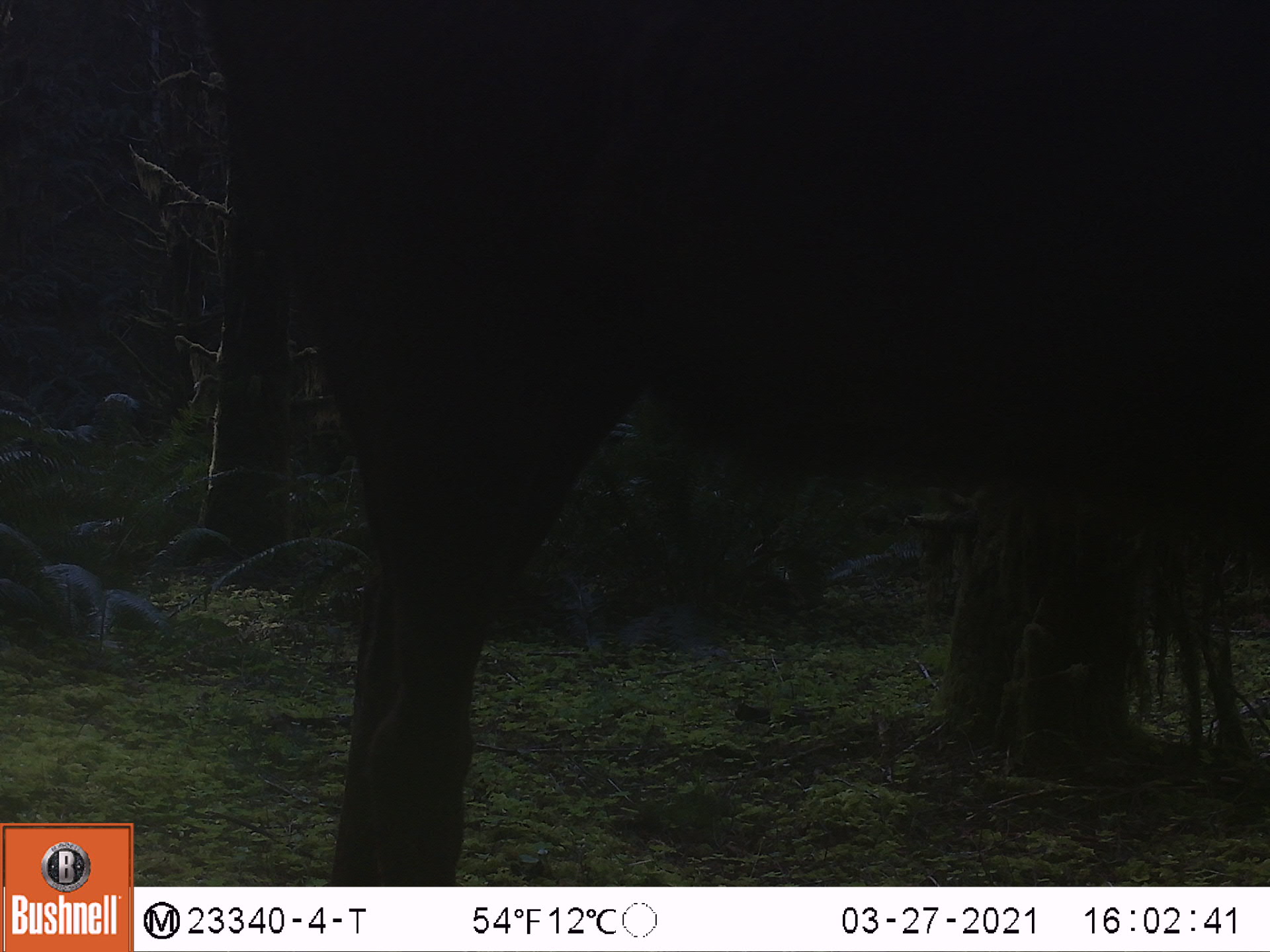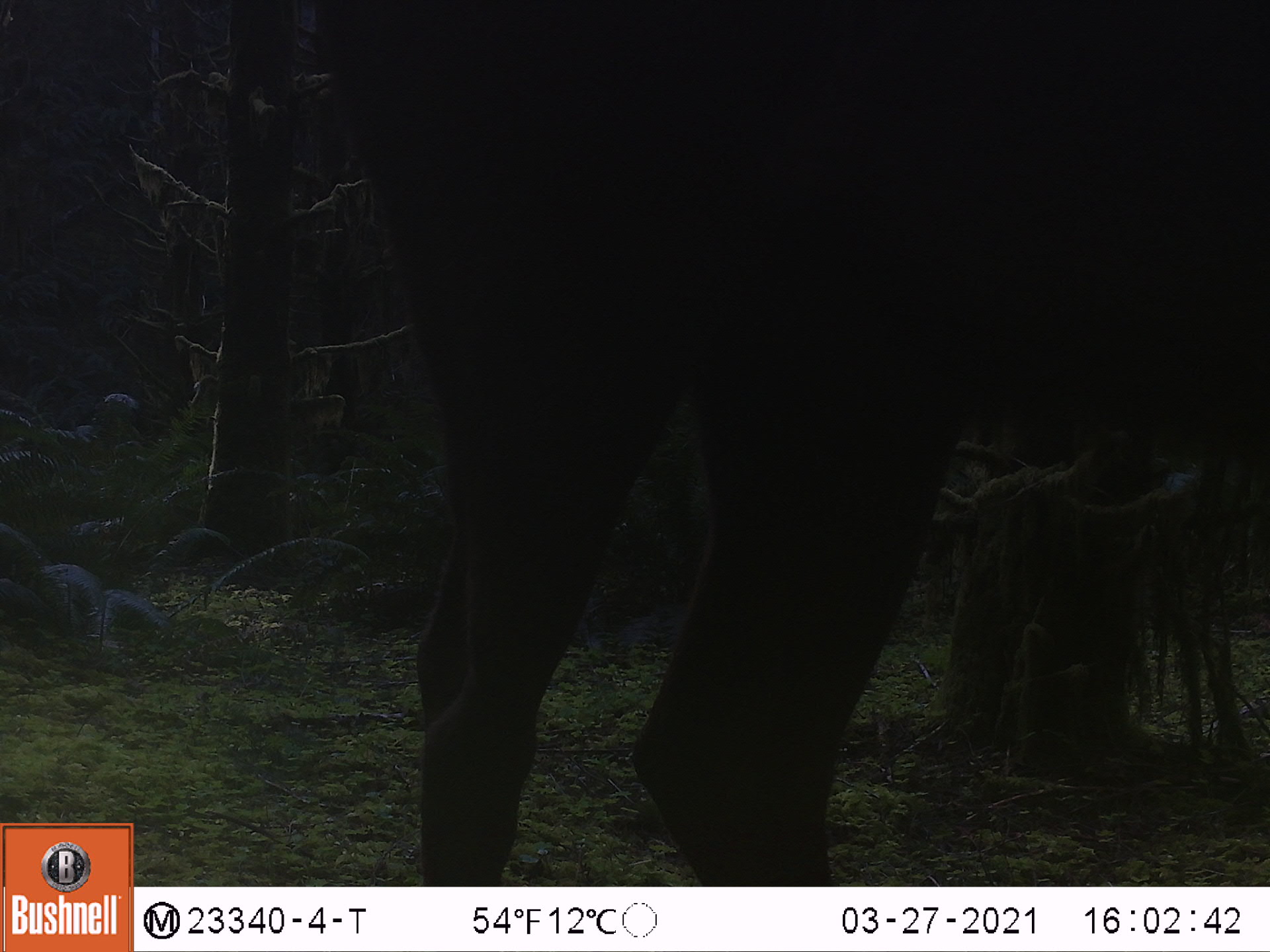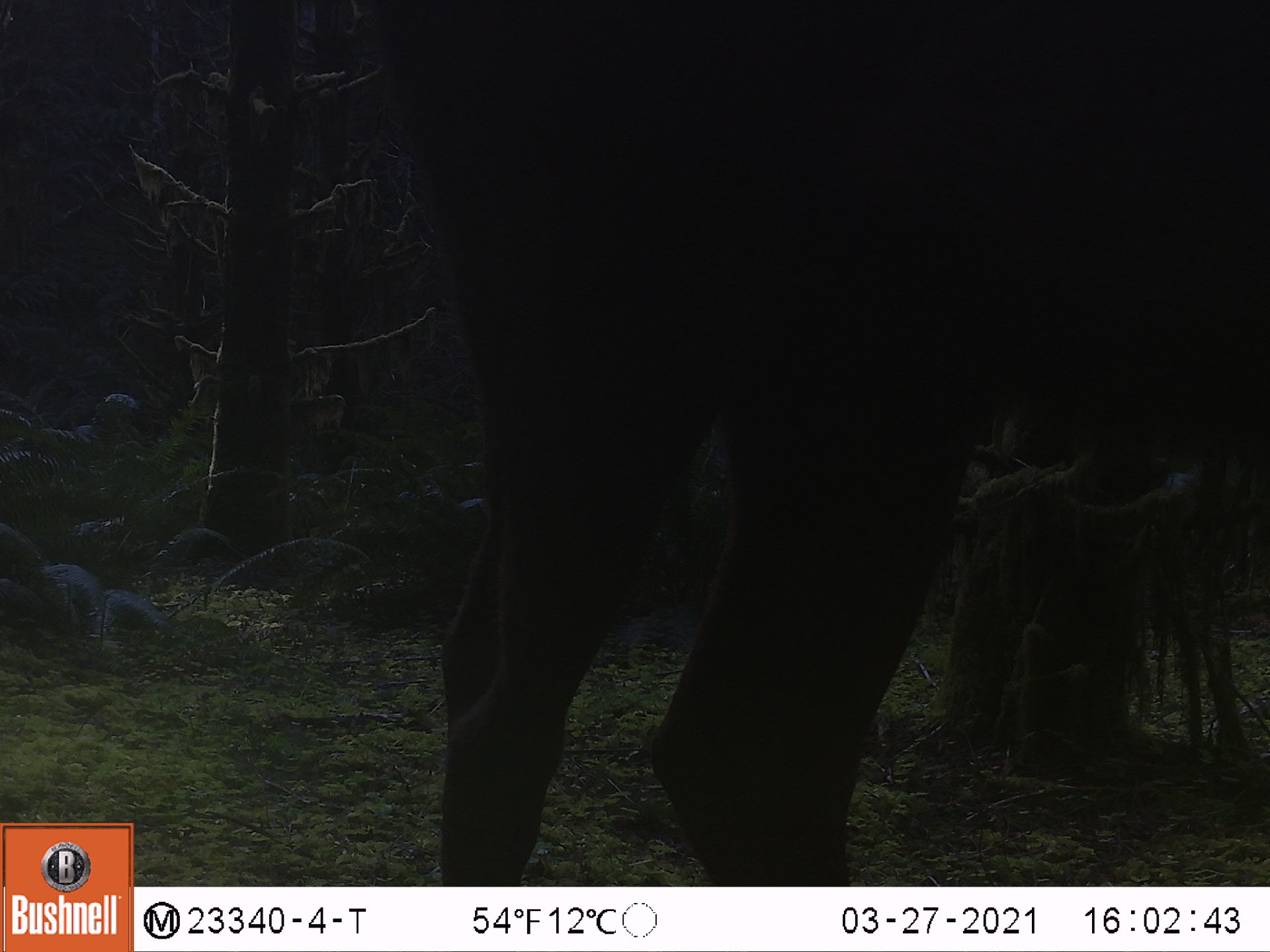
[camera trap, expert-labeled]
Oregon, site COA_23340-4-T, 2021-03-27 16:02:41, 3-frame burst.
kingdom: Animalia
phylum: Chordata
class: Mammalia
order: Artiodactyla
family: Cervidae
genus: Cervus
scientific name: Cervus canadensis roosevelti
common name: roosevelt elk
Roosevelt elk (Cervus canadensis roosevelti).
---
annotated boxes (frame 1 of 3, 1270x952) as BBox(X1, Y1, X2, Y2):
roosevelt elk: BBox(196, 3, 1264, 877)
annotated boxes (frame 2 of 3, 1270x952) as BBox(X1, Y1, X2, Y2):
roosevelt elk: BBox(306, 4, 1264, 877)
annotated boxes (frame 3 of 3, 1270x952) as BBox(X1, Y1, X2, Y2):
roosevelt elk: BBox(357, 4, 1264, 874)